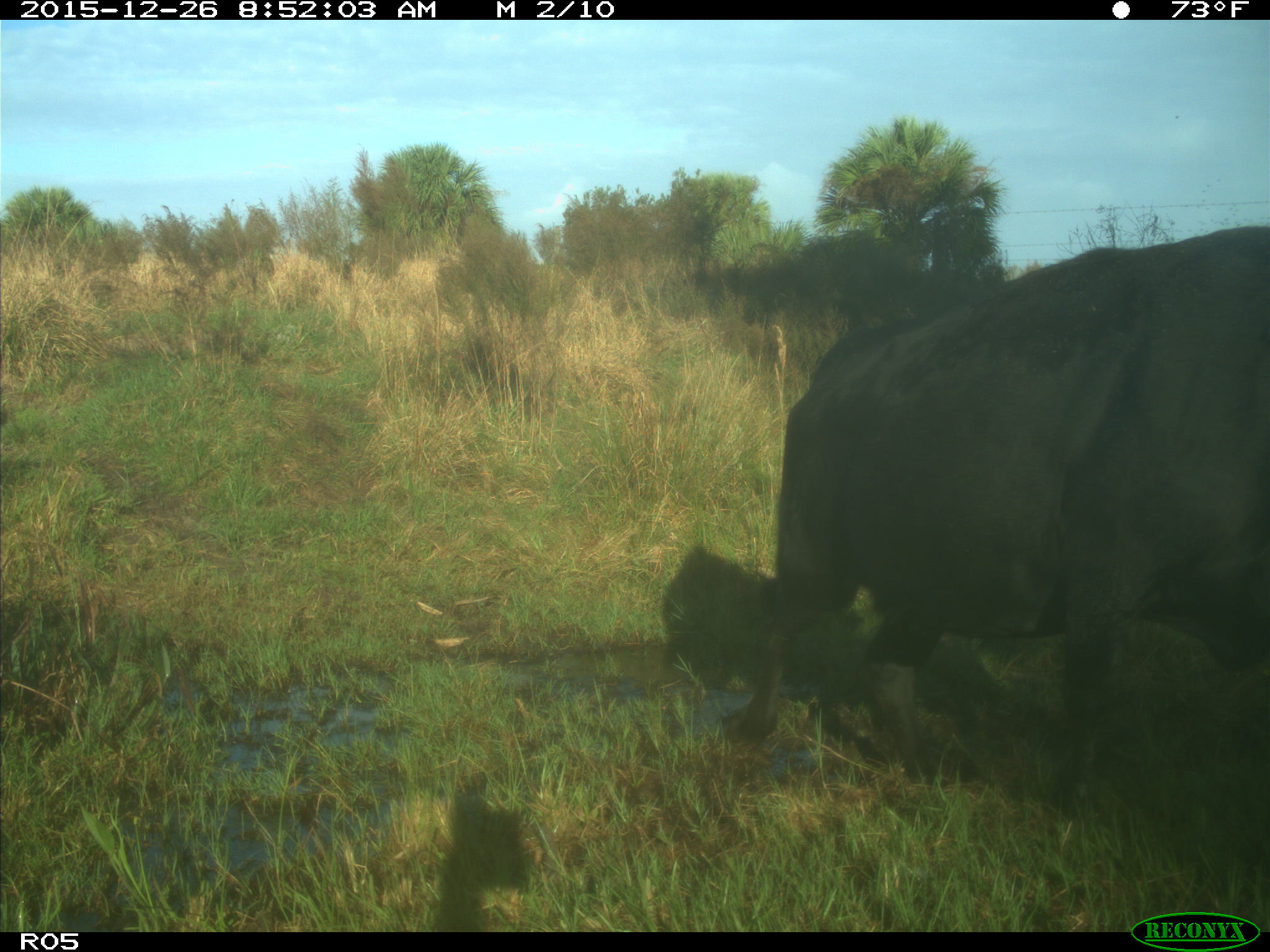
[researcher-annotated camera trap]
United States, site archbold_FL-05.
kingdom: Animalia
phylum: Chordata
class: Mammalia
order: Artiodactyla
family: Bovidae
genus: Bos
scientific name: Bos taurus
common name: domestic cow